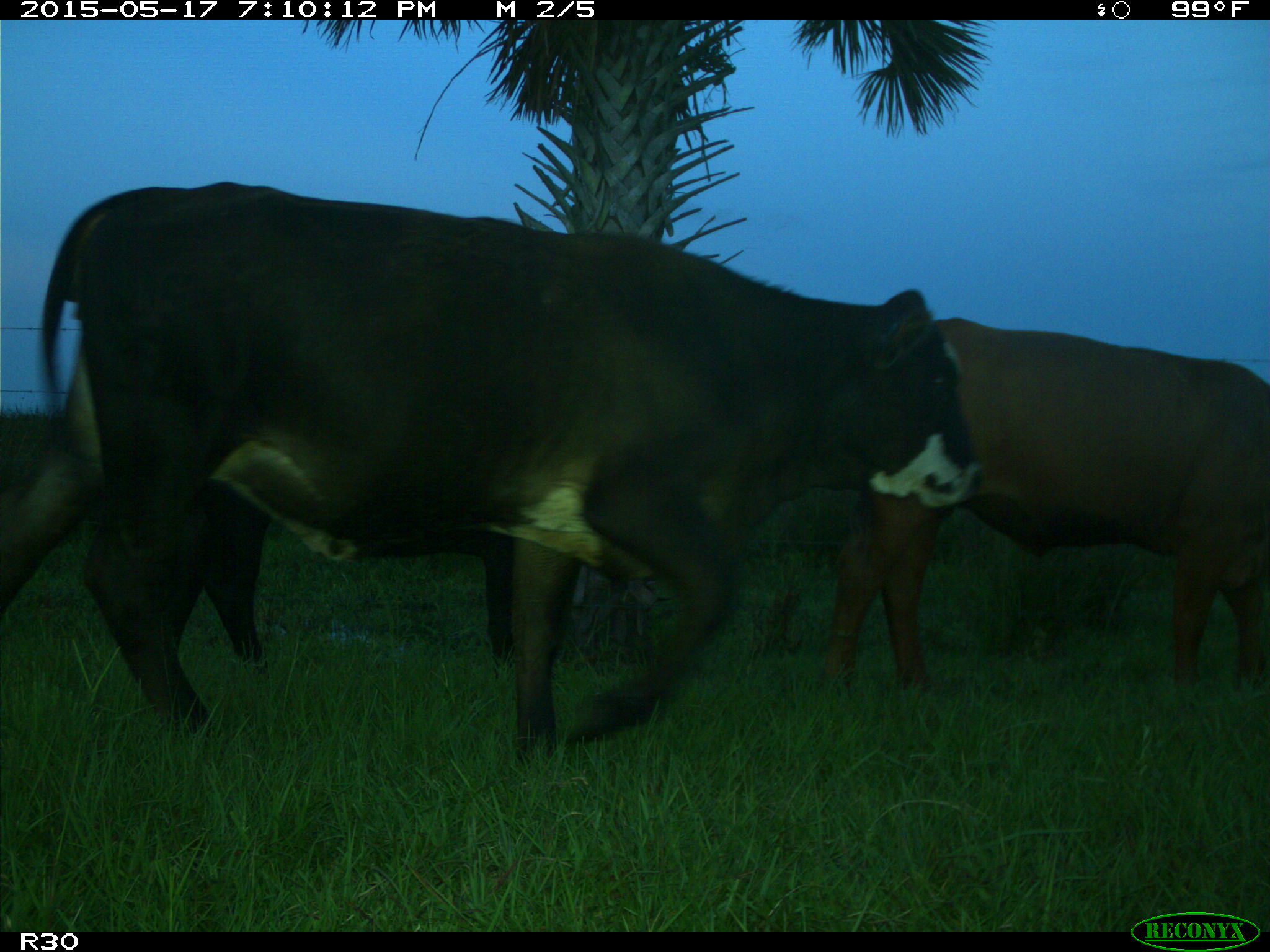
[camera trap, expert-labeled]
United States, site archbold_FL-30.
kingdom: Animalia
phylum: Chordata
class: Mammalia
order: Artiodactyla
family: Bovidae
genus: Bos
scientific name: Bos taurus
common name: domestic cow